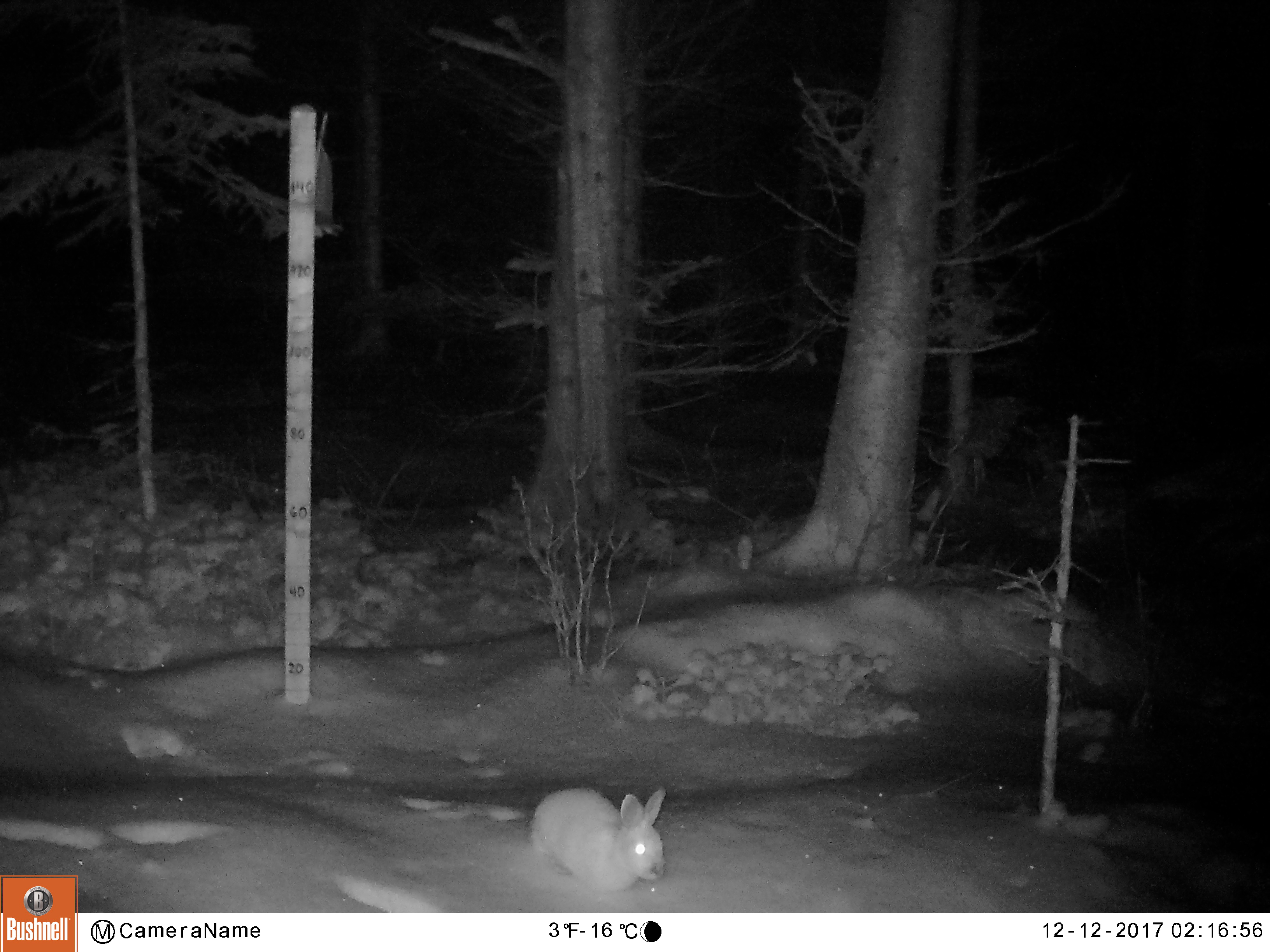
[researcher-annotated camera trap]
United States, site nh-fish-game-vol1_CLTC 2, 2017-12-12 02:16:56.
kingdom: Animalia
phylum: Chordata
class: Mammalia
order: Lagomorpha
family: Leporidae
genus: Lepus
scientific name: Lepus americanus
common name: snowshoe hare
Snowshoe hare (Lepus americanus).